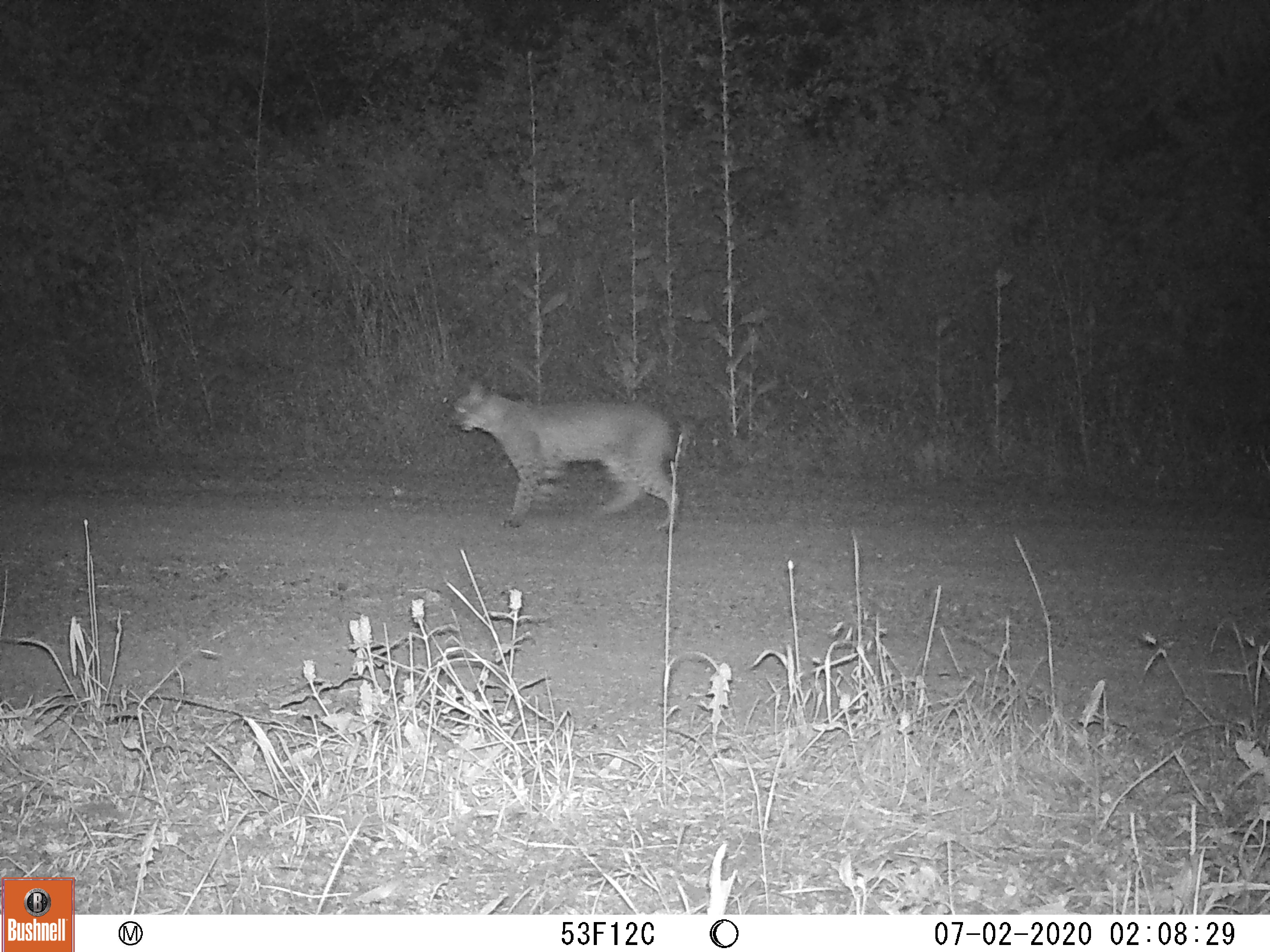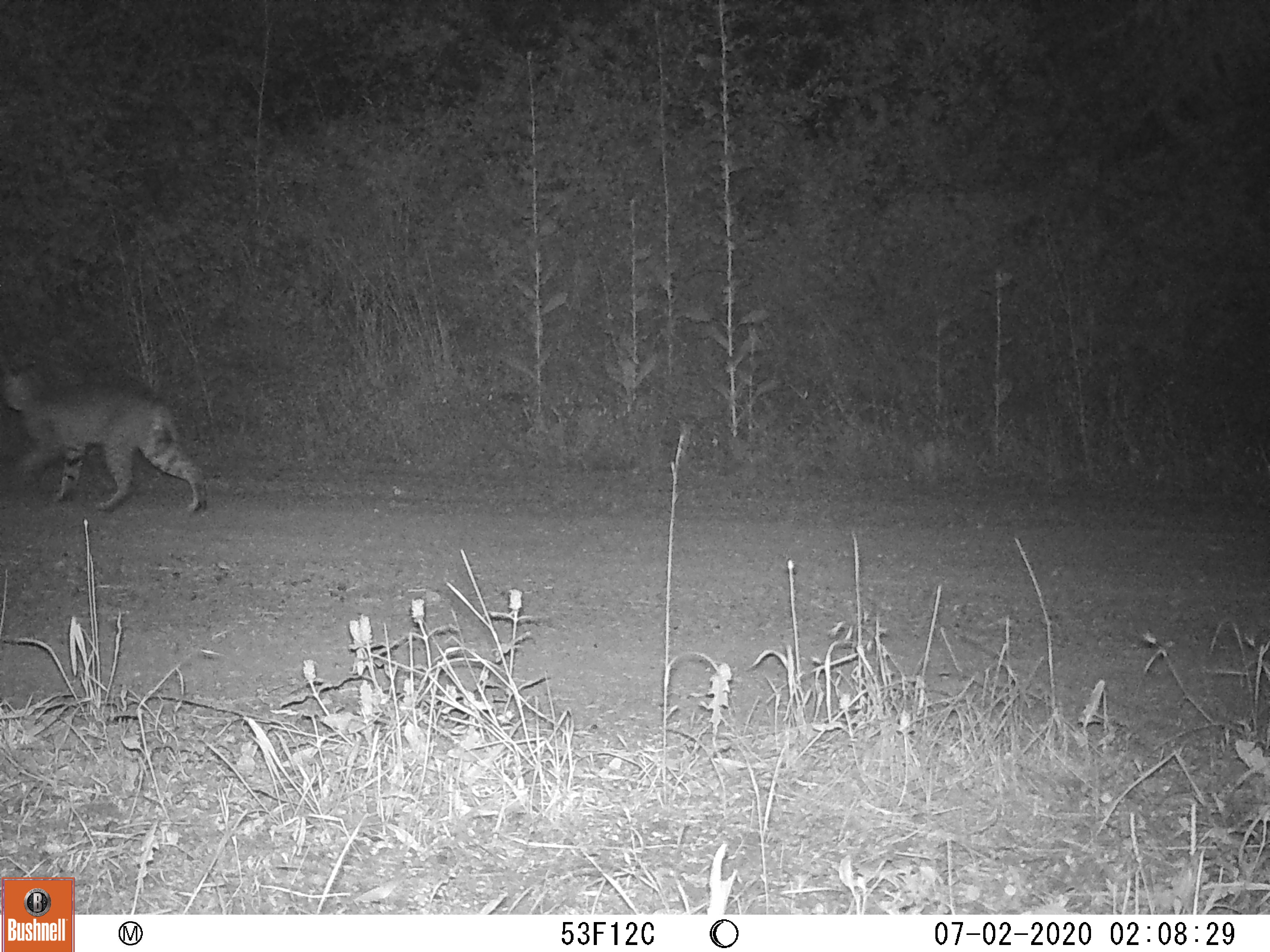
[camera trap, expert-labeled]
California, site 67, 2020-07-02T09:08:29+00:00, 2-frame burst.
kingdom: Animalia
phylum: Chordata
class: Mammalia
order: Carnivora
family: Felidae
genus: Lynx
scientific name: Lynx rufus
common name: bobcat